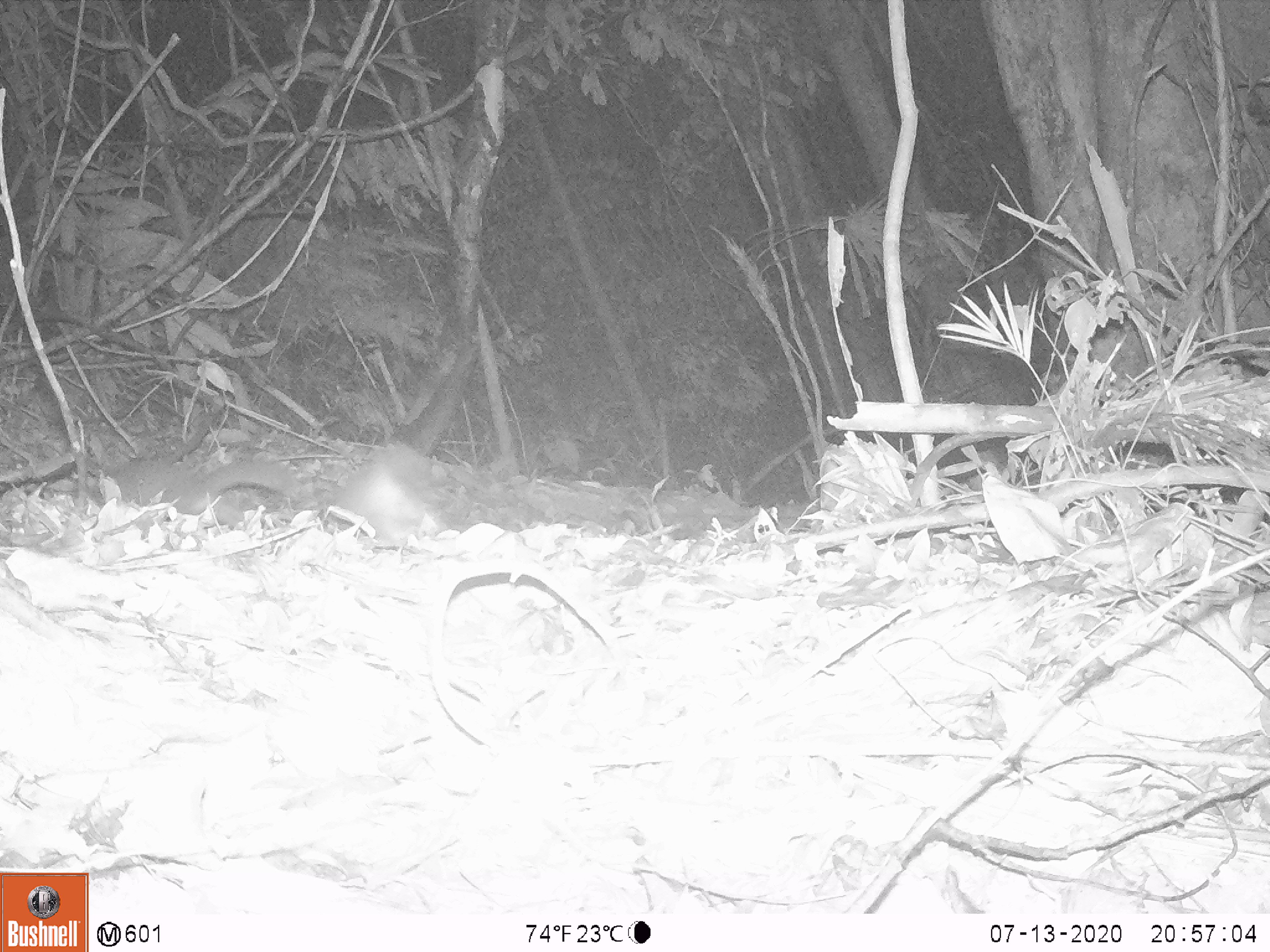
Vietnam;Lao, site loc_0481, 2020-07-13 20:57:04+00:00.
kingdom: Animalia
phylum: Chordata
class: Mammalia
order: Carnivora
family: Mustelidae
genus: Melogale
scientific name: Melogale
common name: ferret badger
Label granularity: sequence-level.